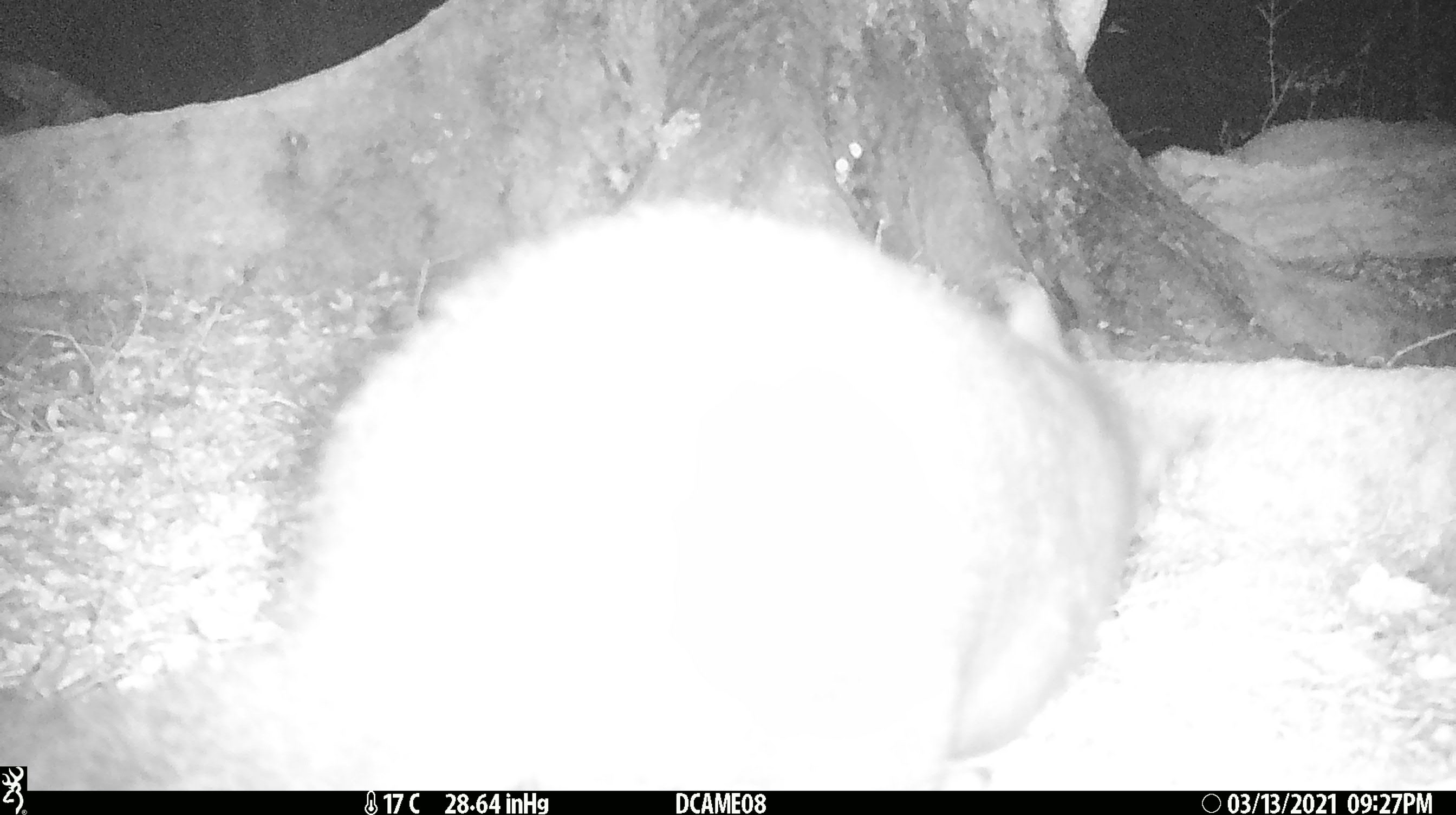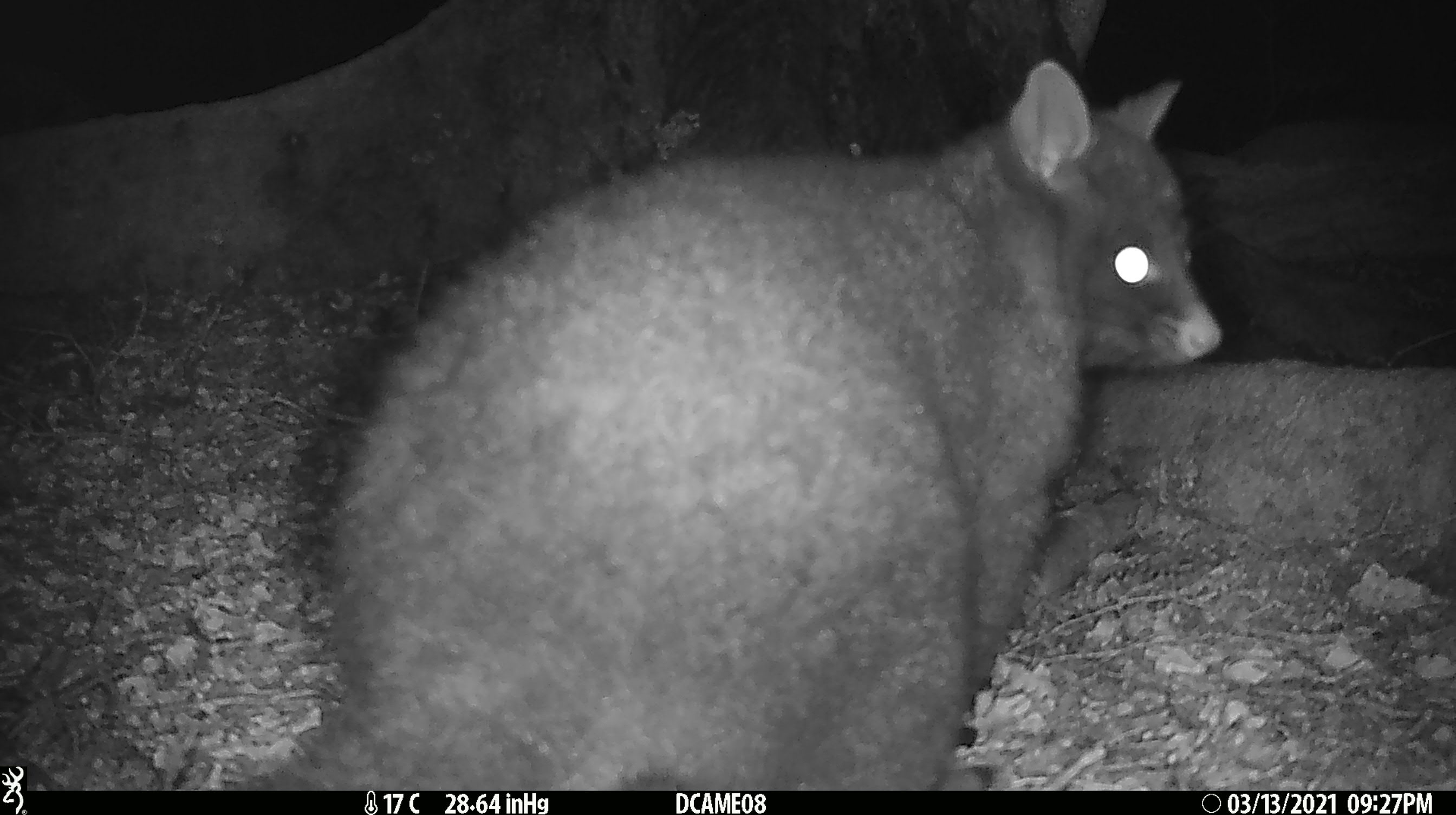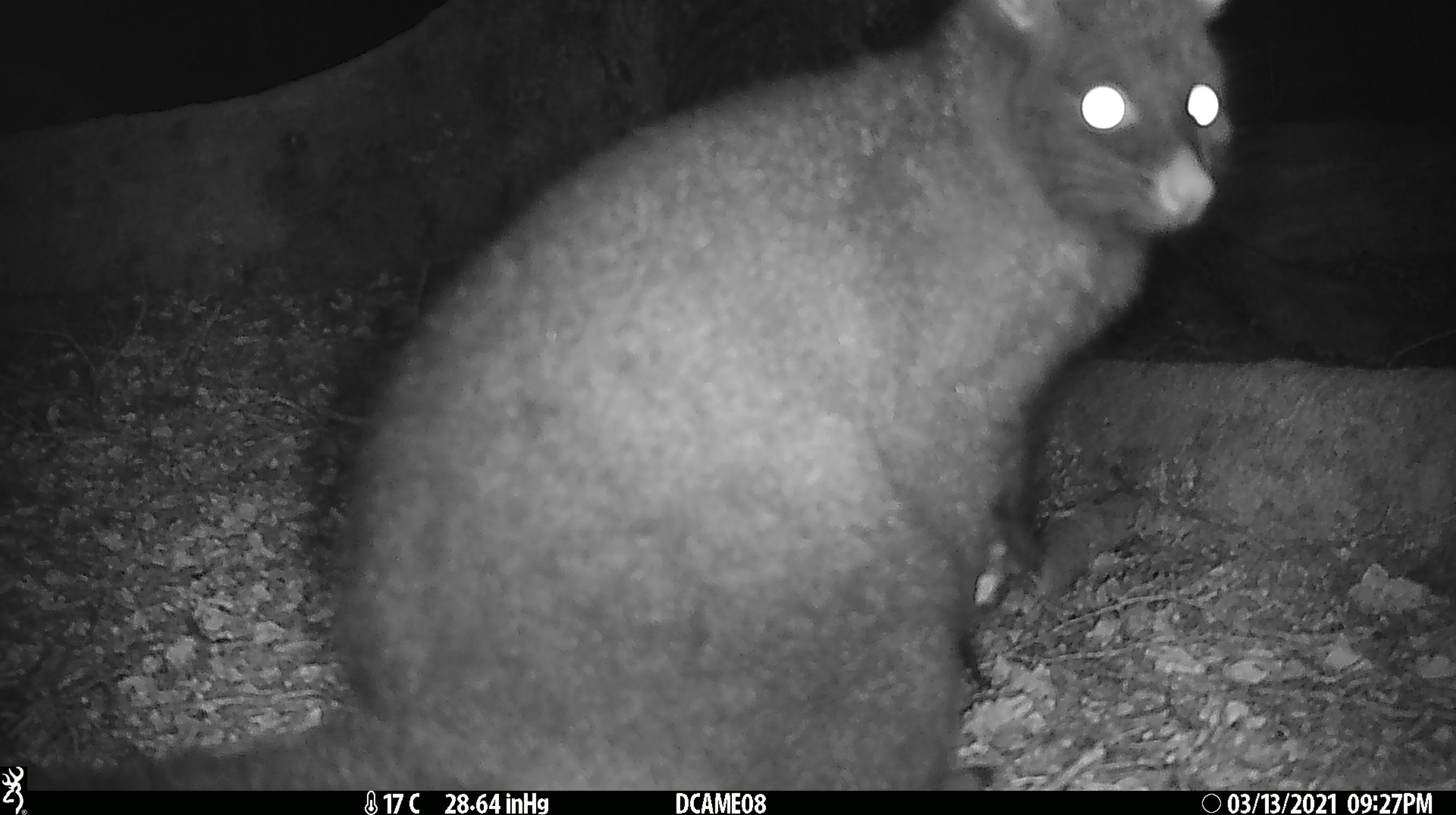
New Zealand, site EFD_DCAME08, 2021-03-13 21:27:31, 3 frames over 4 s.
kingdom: Animalia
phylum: Chordata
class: Mammalia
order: Diprotodontia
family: Phalangeridae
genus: Trichosurus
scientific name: Trichosurus vulpecula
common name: common brushtail possum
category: possum